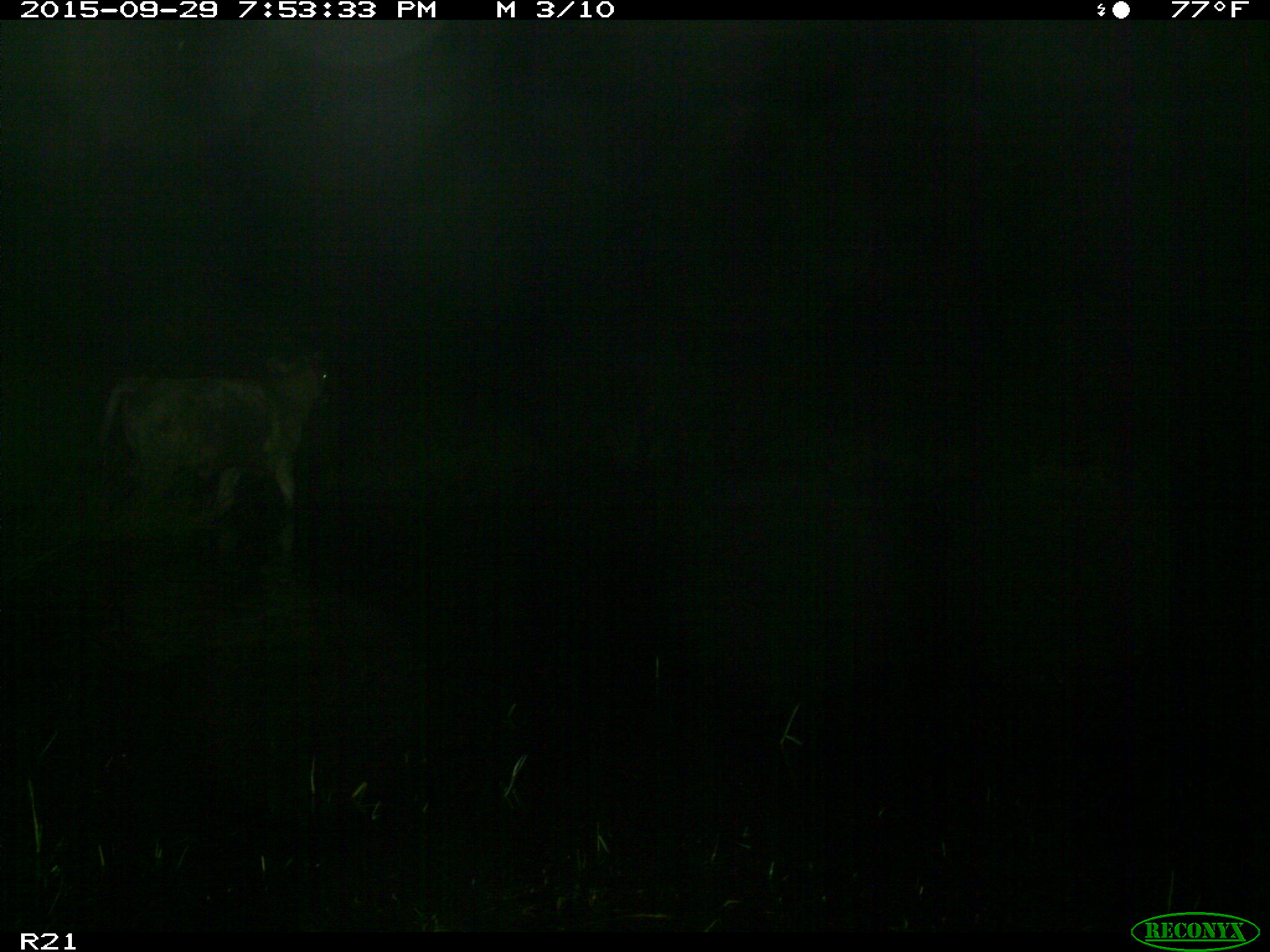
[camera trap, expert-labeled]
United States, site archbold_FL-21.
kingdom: Animalia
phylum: Chordata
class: Mammalia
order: Artiodactyla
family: Bovidae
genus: Bos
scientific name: Bos taurus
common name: domestic cow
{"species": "Bos taurus (domestic cow)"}